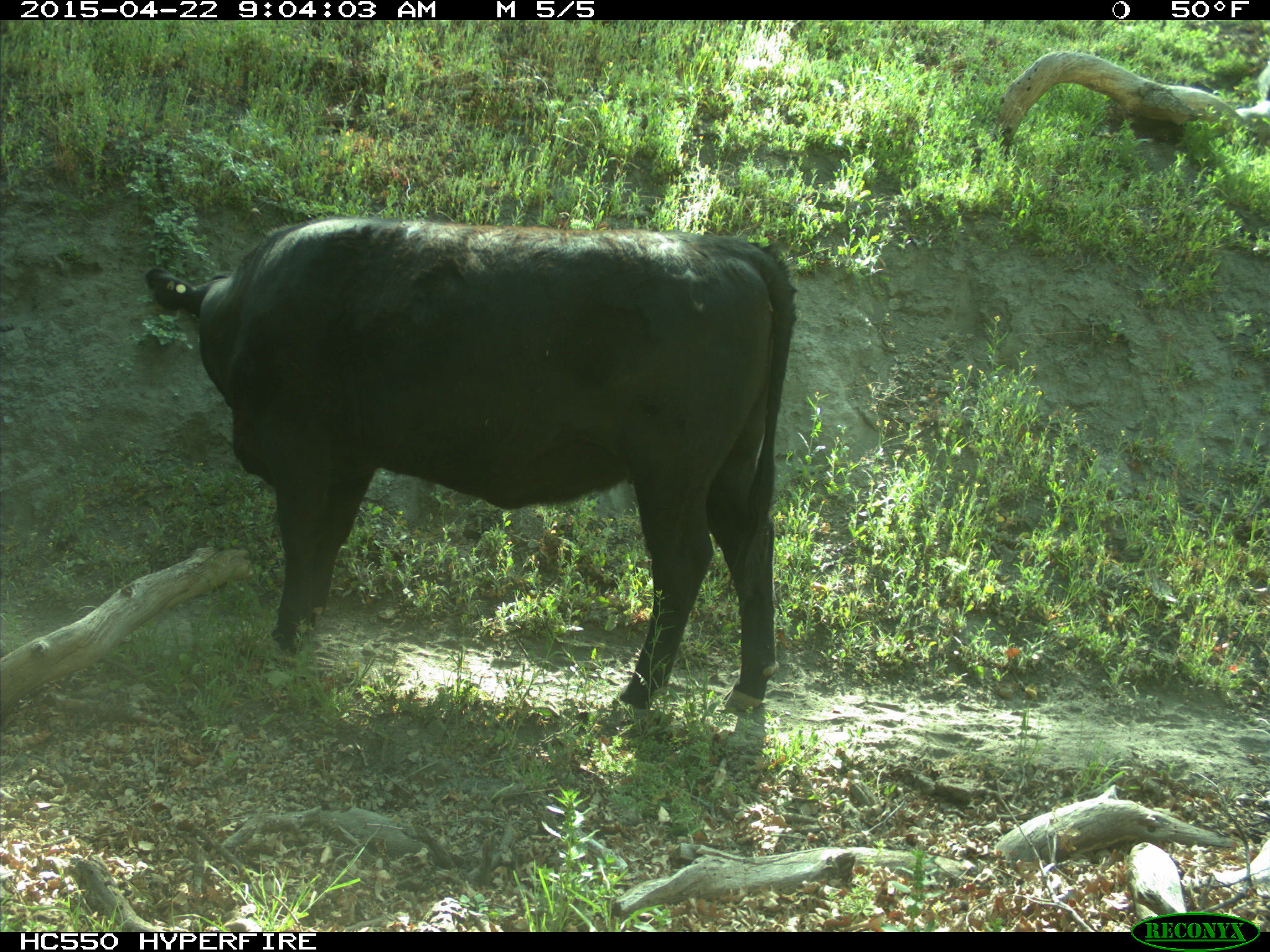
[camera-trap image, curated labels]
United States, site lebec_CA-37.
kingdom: Animalia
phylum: Chordata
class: Mammalia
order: Artiodactyla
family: Bovidae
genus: Bos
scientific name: Bos taurus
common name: domestic cow